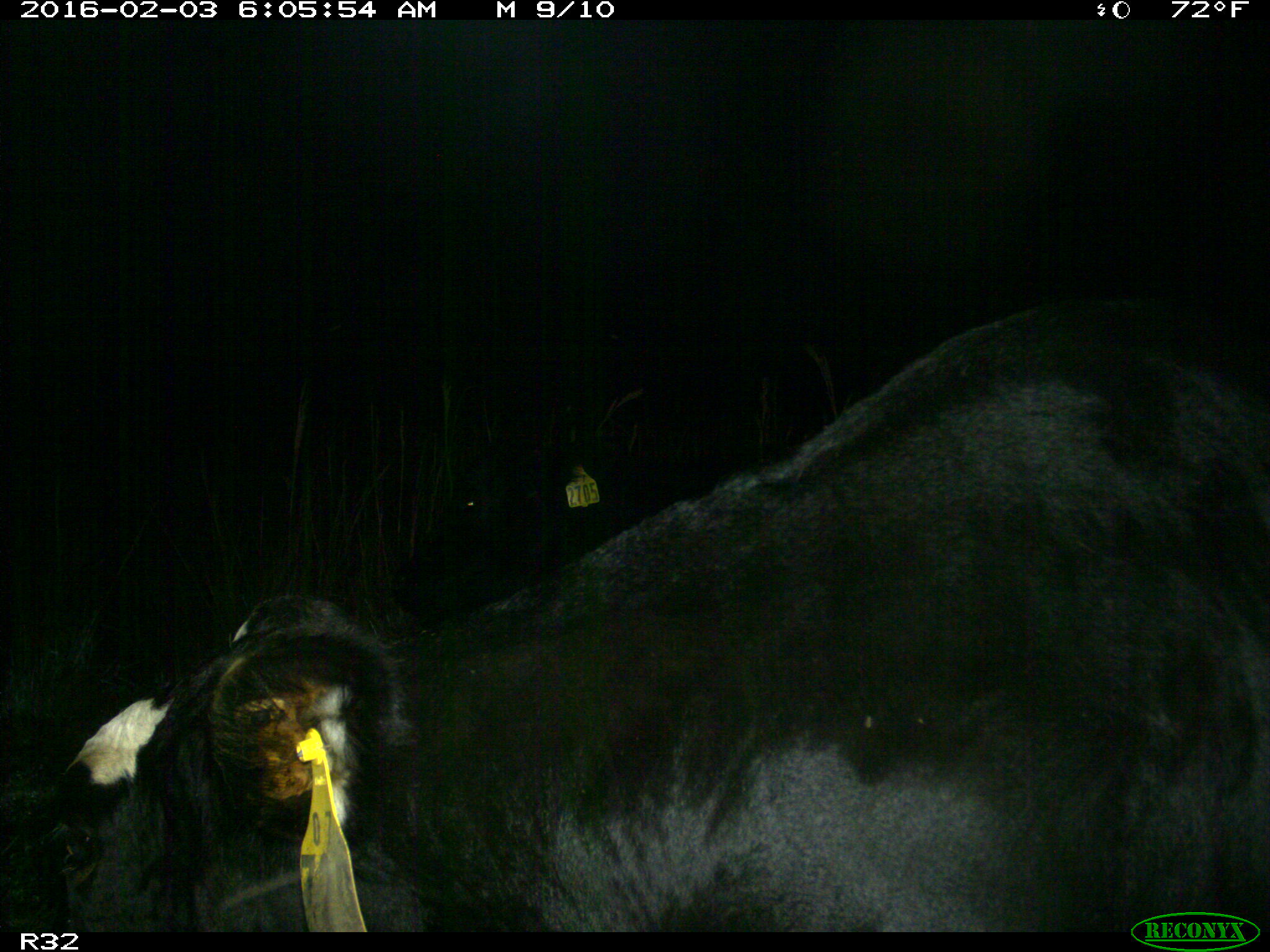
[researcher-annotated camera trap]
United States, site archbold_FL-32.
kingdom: Animalia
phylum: Chordata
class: Mammalia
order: Artiodactyla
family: Bovidae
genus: Bos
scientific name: Bos taurus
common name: domestic cow